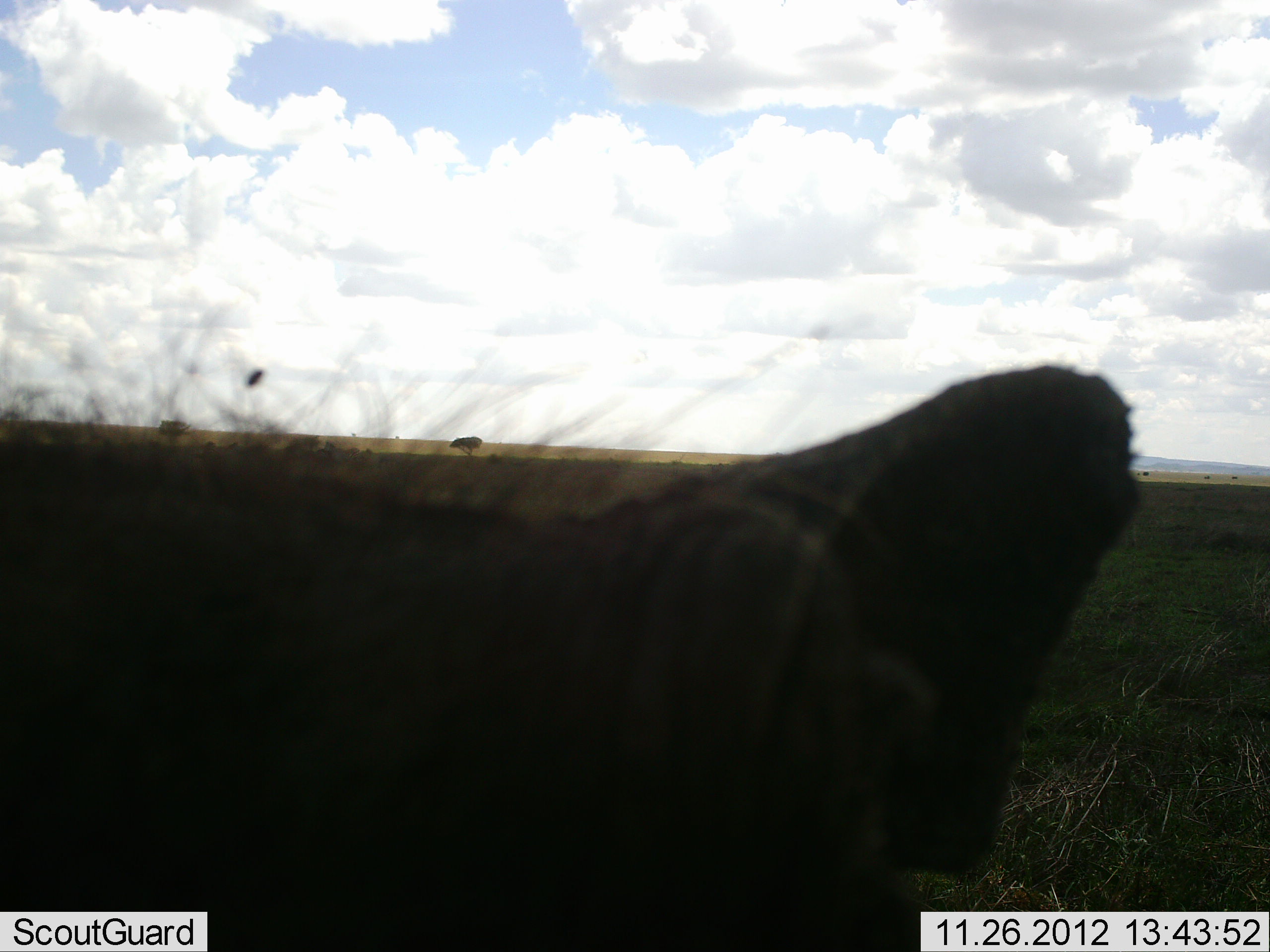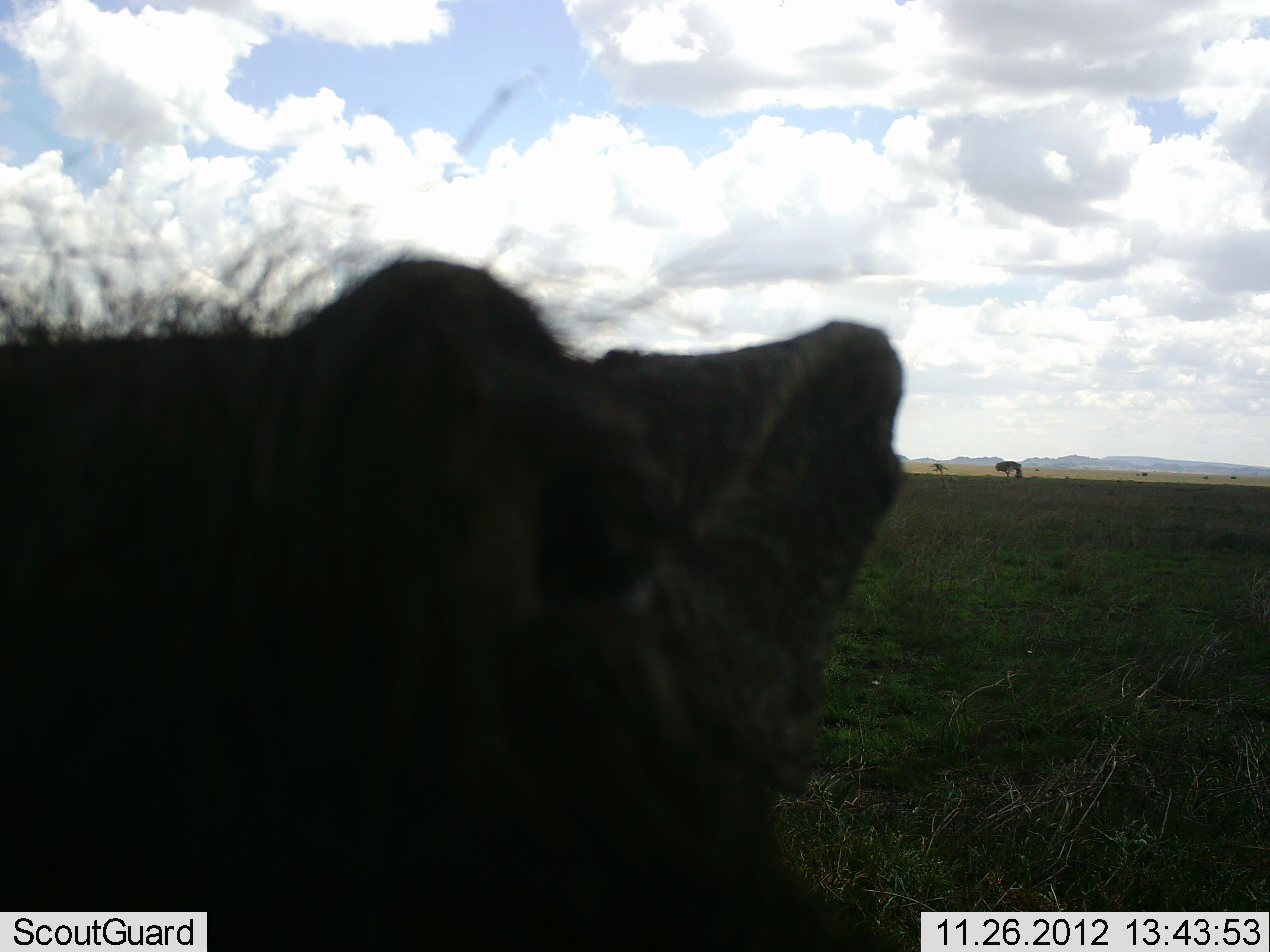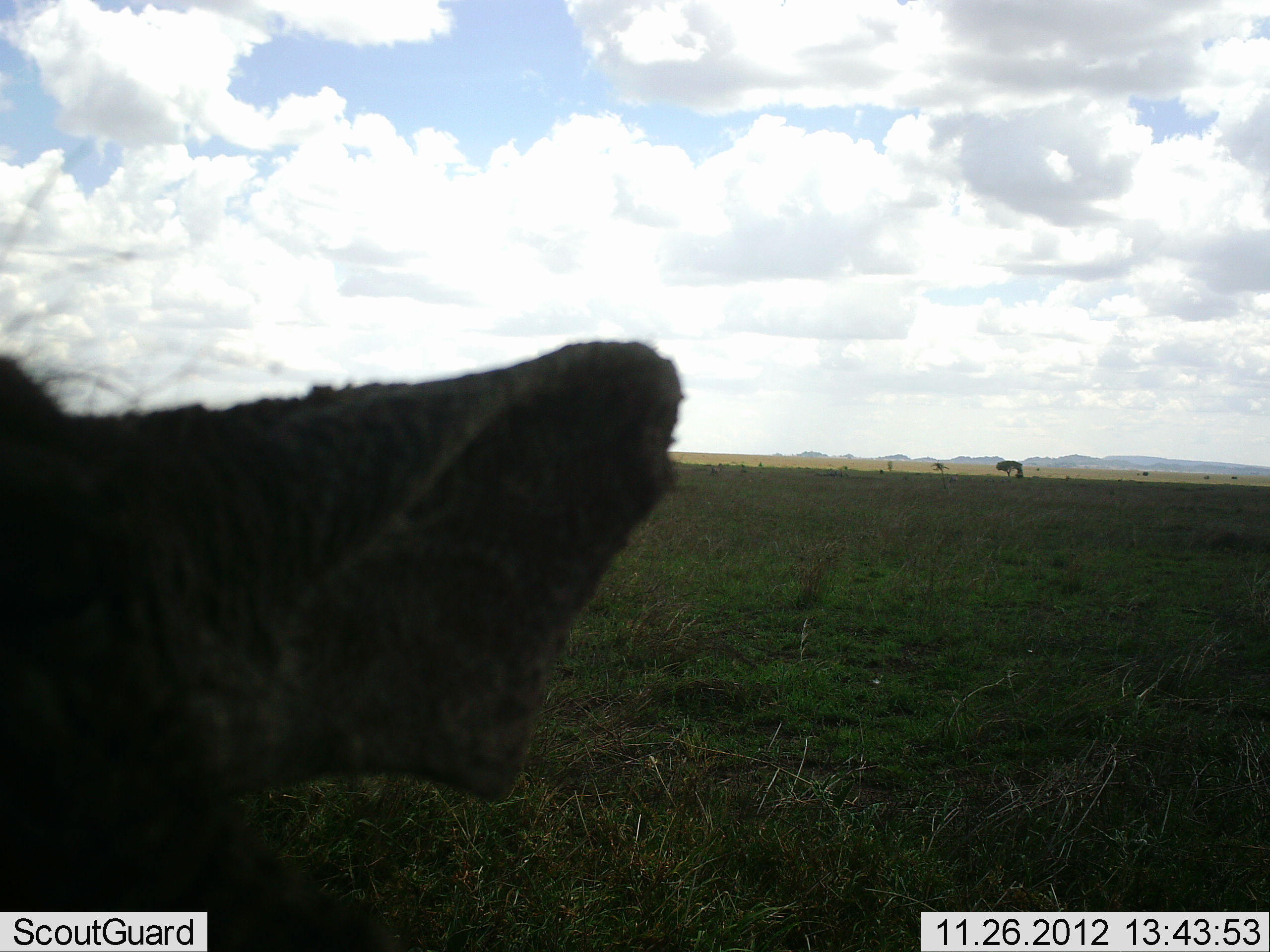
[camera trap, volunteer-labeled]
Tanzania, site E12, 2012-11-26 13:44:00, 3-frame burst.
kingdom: Animalia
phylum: Chordata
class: Mammalia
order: Artiodactyla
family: Suidae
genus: Phacochoerus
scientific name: Phacochoerus africanus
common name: warthog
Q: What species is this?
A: Warthog (Phacochoerus africanus).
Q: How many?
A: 1.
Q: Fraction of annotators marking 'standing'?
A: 40%.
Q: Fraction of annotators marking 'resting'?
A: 10%.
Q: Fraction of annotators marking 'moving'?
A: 40%.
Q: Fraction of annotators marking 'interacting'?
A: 10%.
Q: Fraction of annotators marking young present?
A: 0%.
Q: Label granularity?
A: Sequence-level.